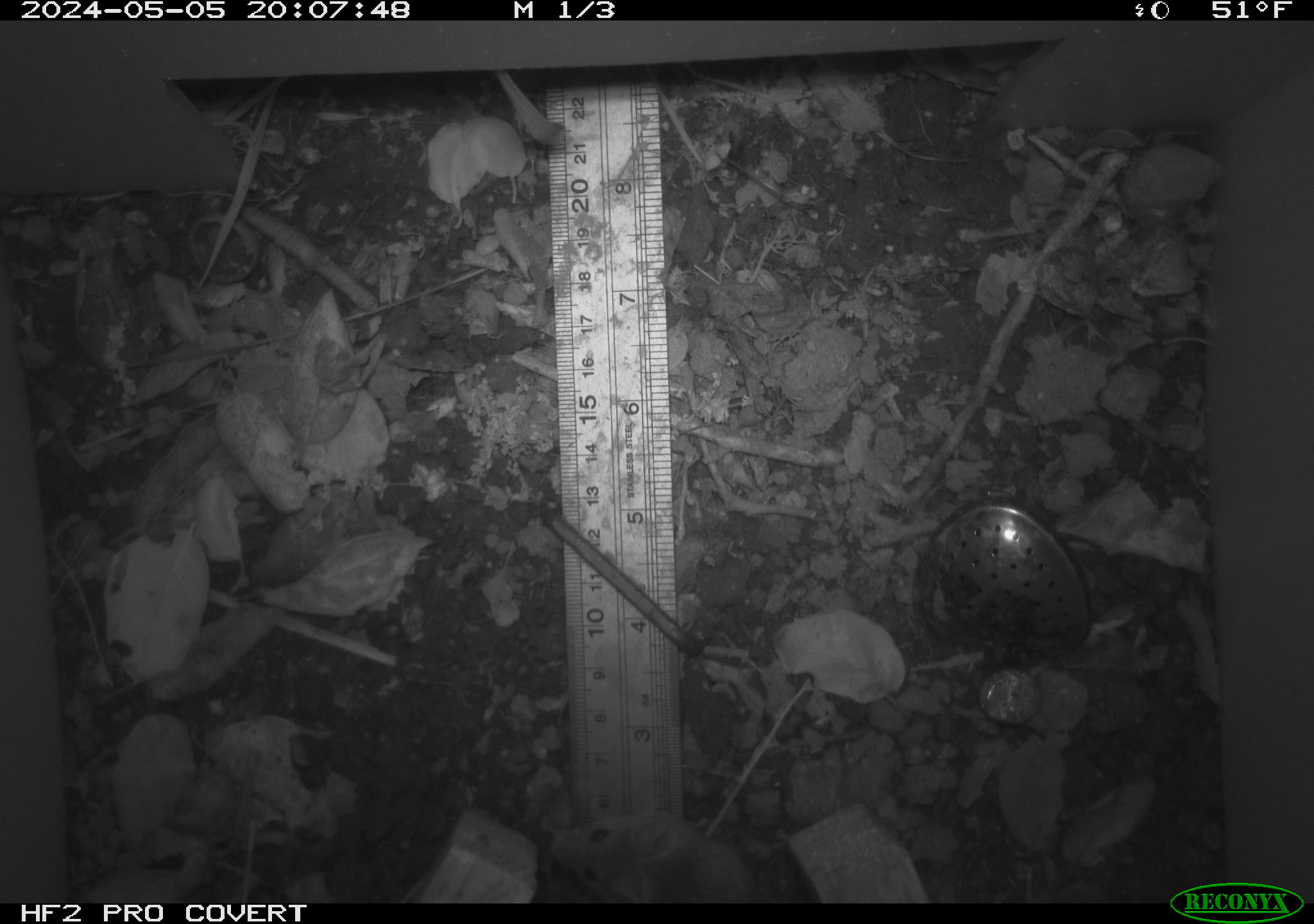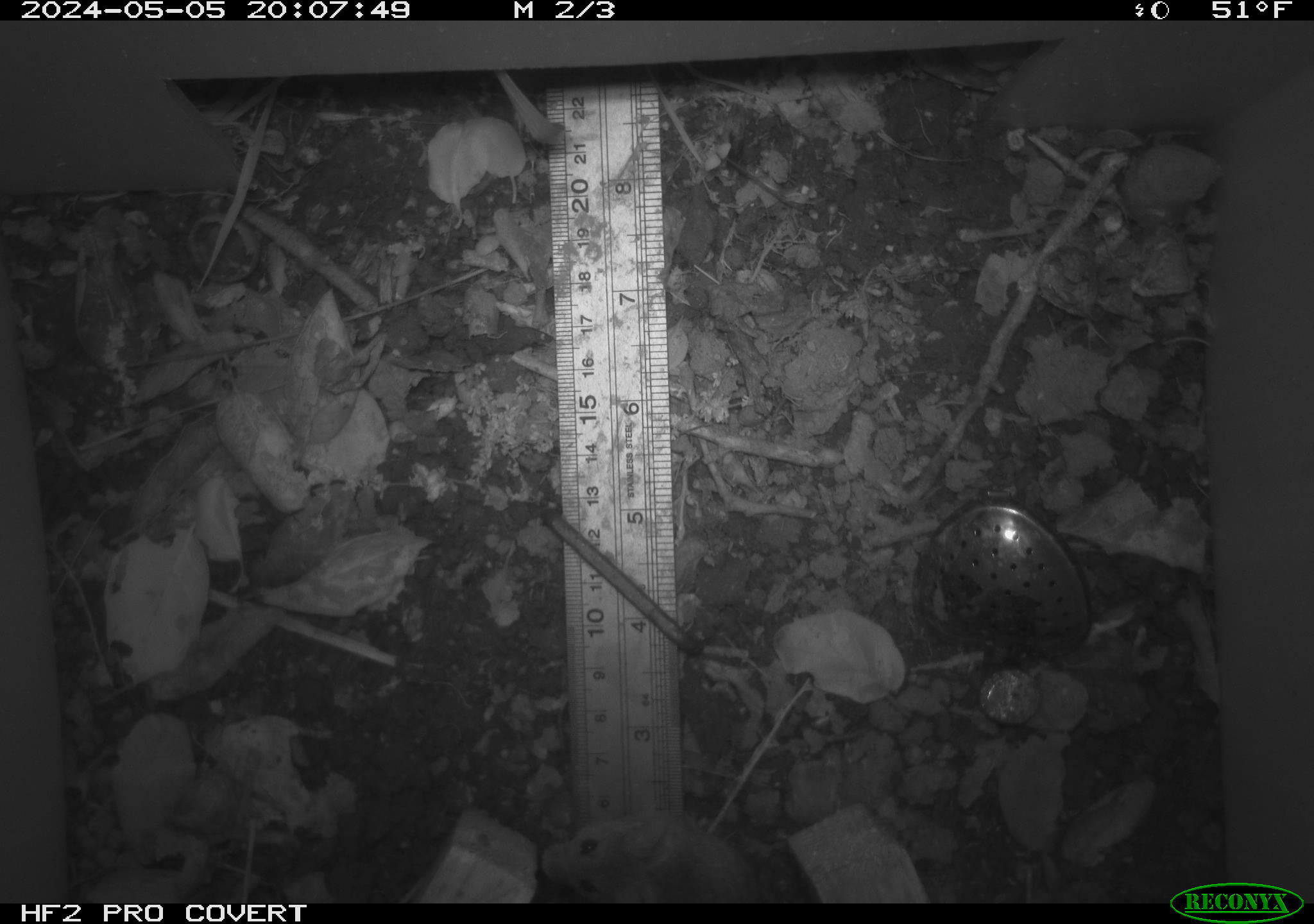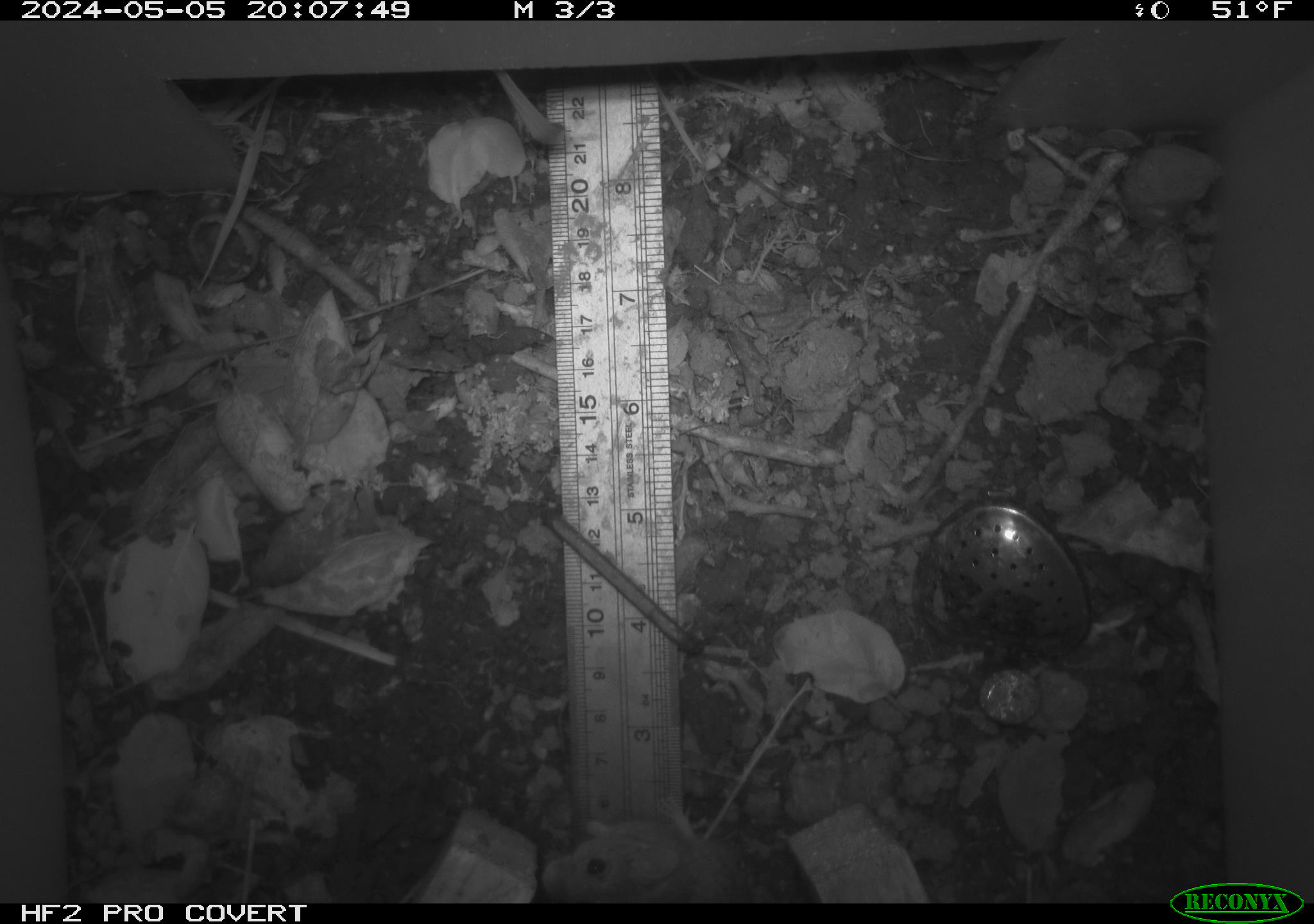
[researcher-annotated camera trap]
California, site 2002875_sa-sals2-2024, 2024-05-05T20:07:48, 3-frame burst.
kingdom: Animalia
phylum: Chordata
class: Mammalia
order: Rodentia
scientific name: Rodentia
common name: mouse species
Mouse species (Rodentia).